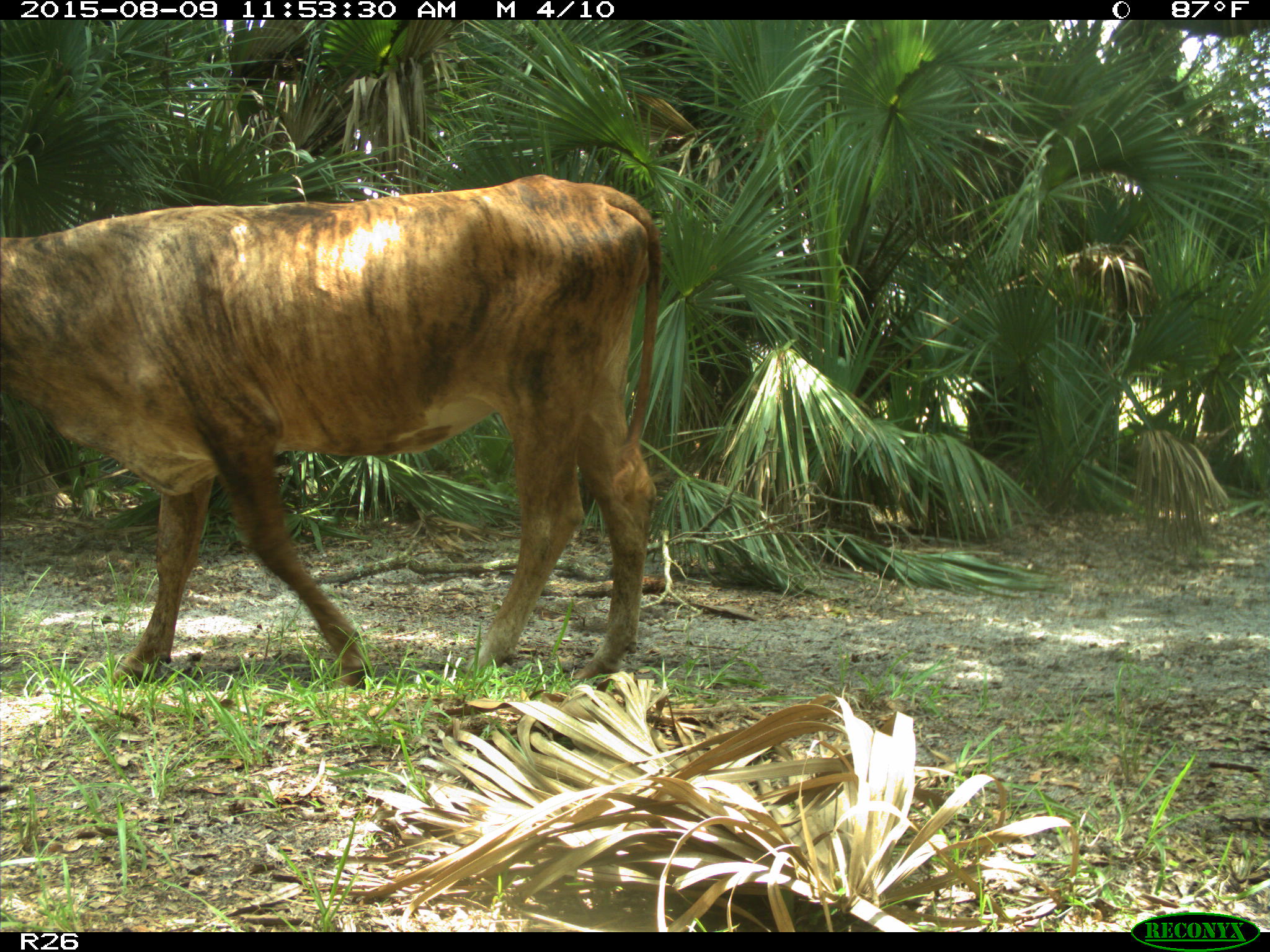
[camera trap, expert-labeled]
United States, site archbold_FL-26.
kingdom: Animalia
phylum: Chordata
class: Mammalia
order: Artiodactyla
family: Bovidae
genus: Bos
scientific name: Bos taurus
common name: domestic cow